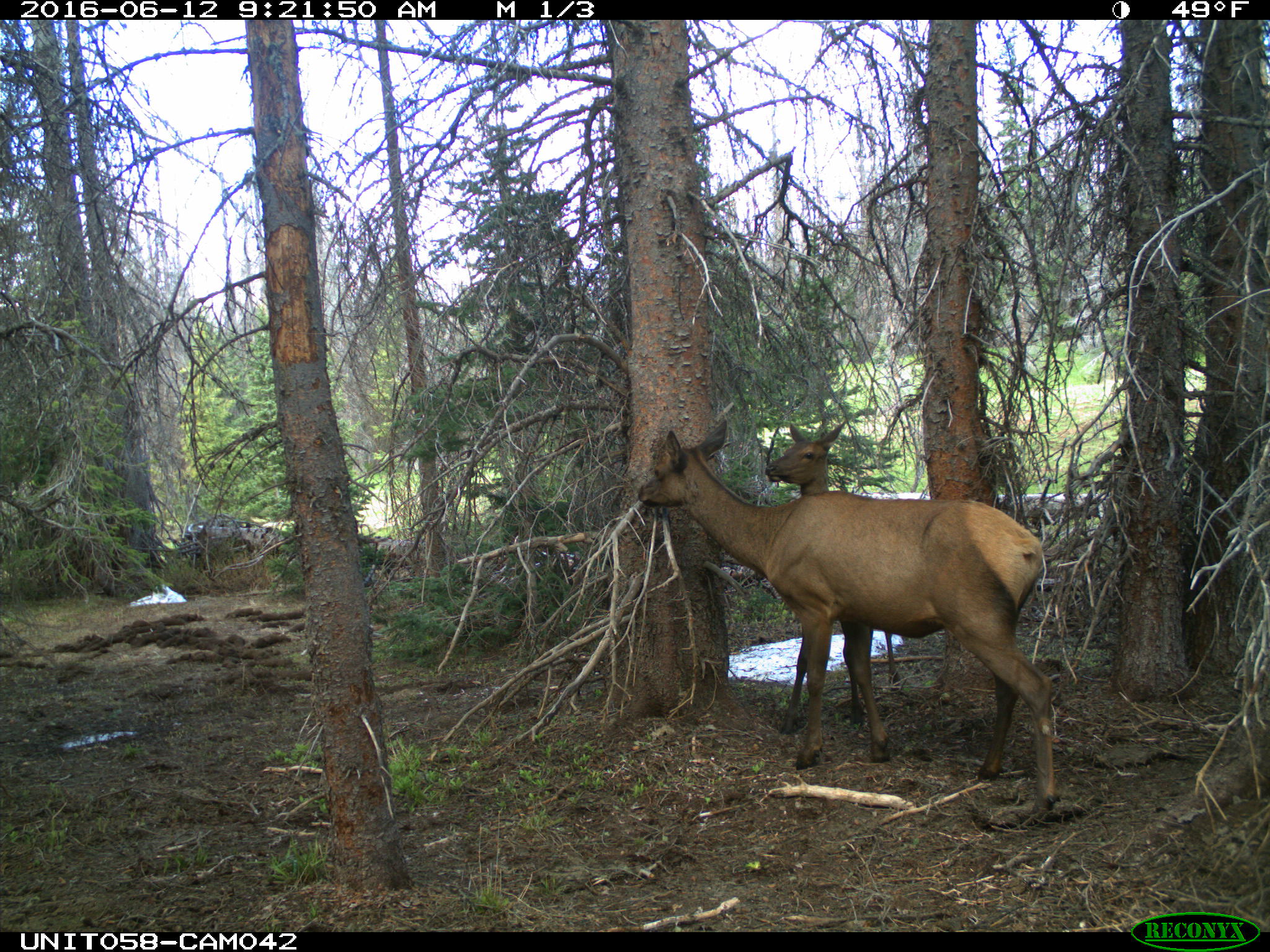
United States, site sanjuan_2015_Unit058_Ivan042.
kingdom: Animalia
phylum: Chordata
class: Mammalia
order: Artiodactyla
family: Cervidae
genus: Cervus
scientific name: Cervus elaphus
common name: red deer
Cervus elaphus (red deer).